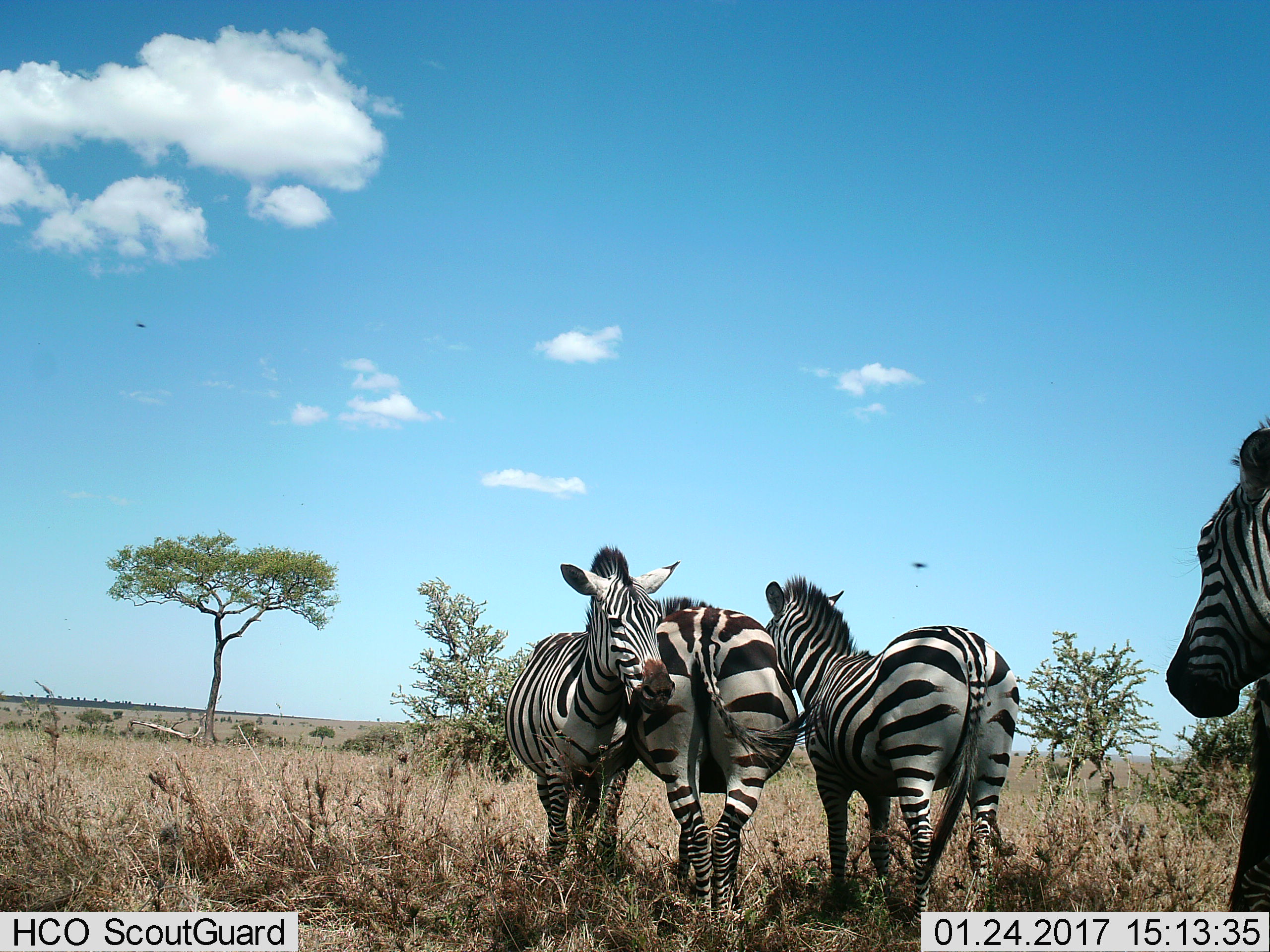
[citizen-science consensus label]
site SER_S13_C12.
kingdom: Animalia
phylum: Chordata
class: Mammalia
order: Perissodactyla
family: Equidae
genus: Equus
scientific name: Equus quagga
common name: plains zebra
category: zebraplains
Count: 4.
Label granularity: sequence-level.